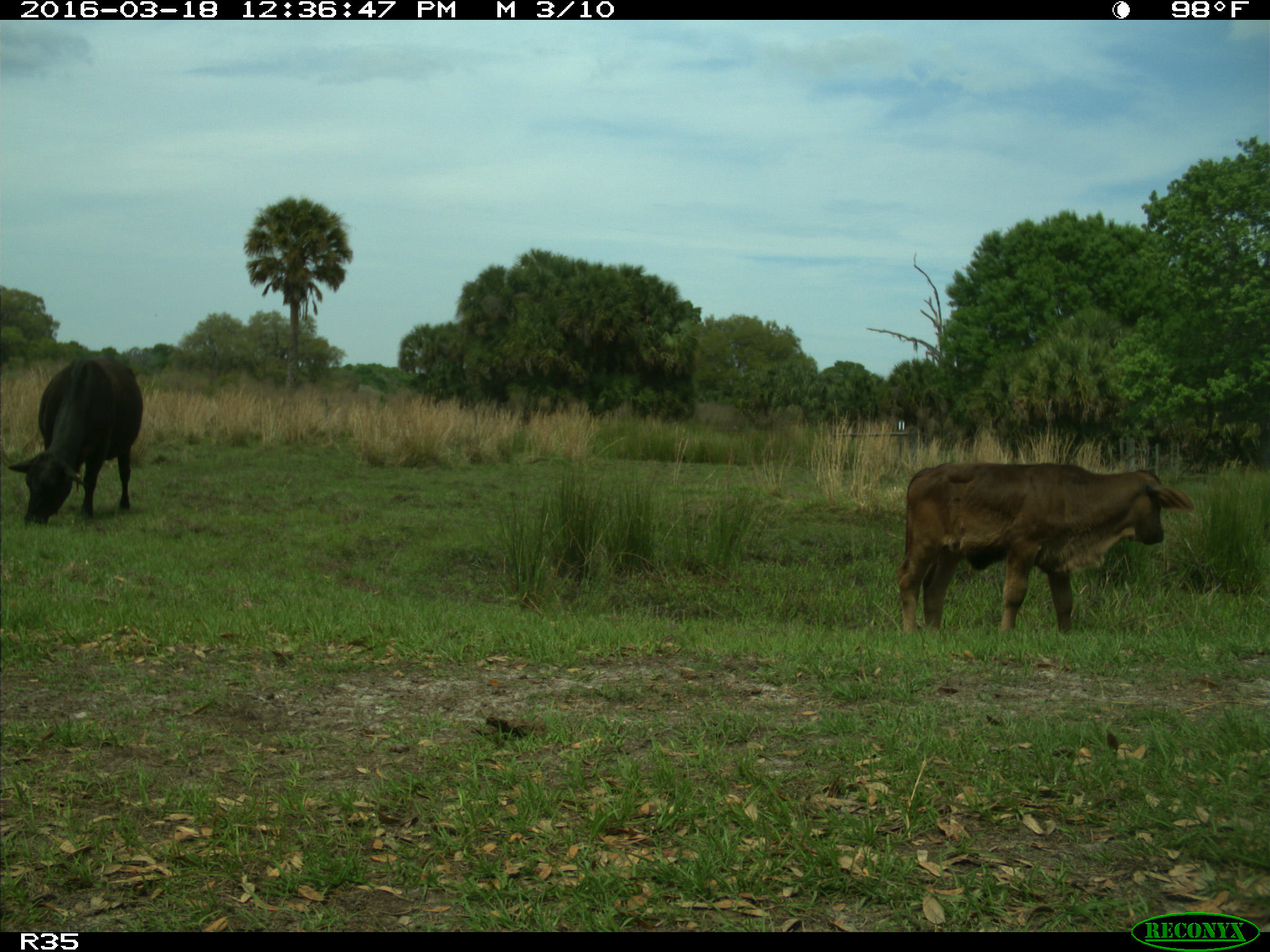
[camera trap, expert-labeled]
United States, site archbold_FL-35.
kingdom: Animalia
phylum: Chordata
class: Mammalia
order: Artiodactyla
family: Bovidae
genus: Bos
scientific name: Bos taurus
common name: domestic cow